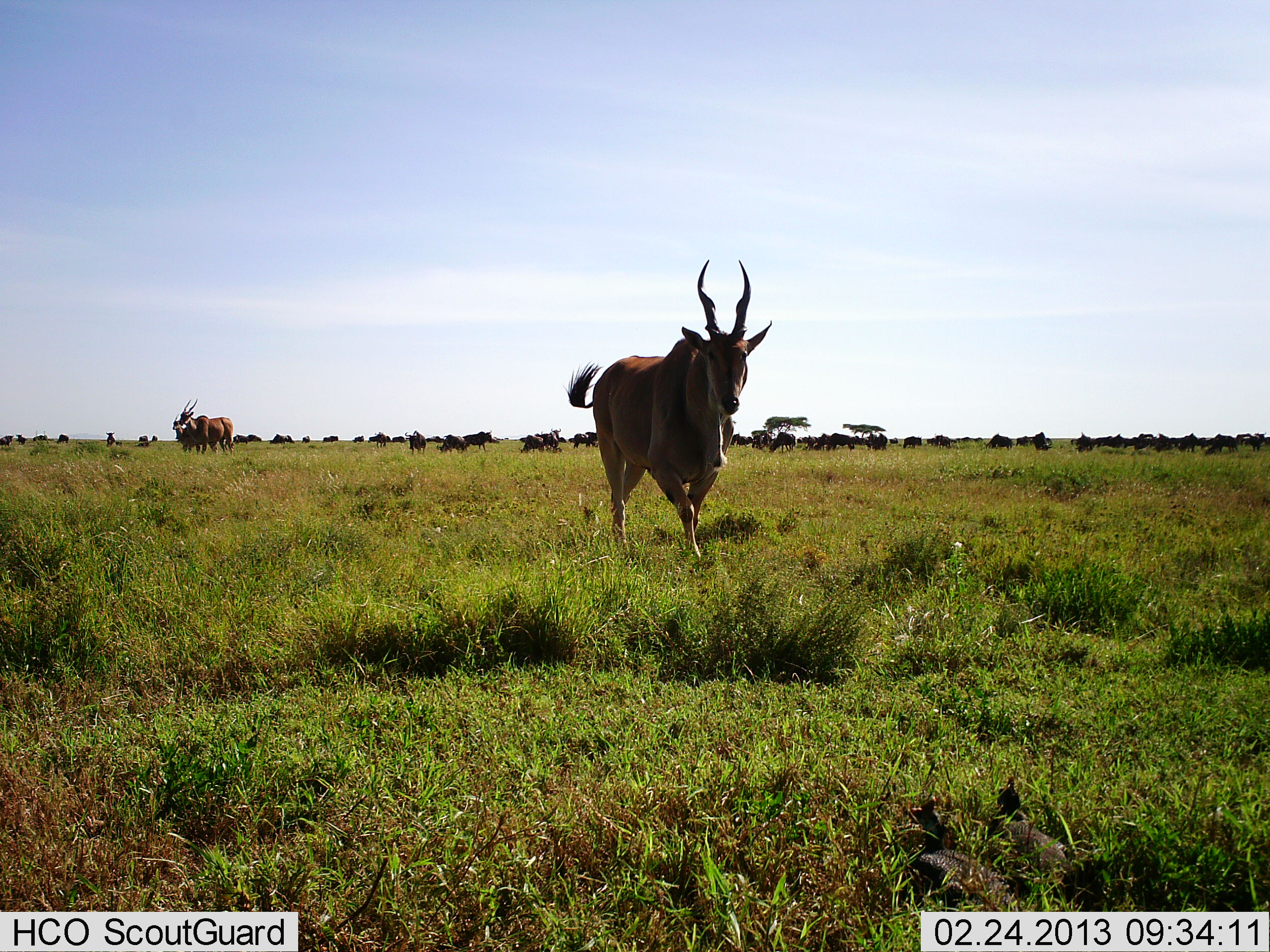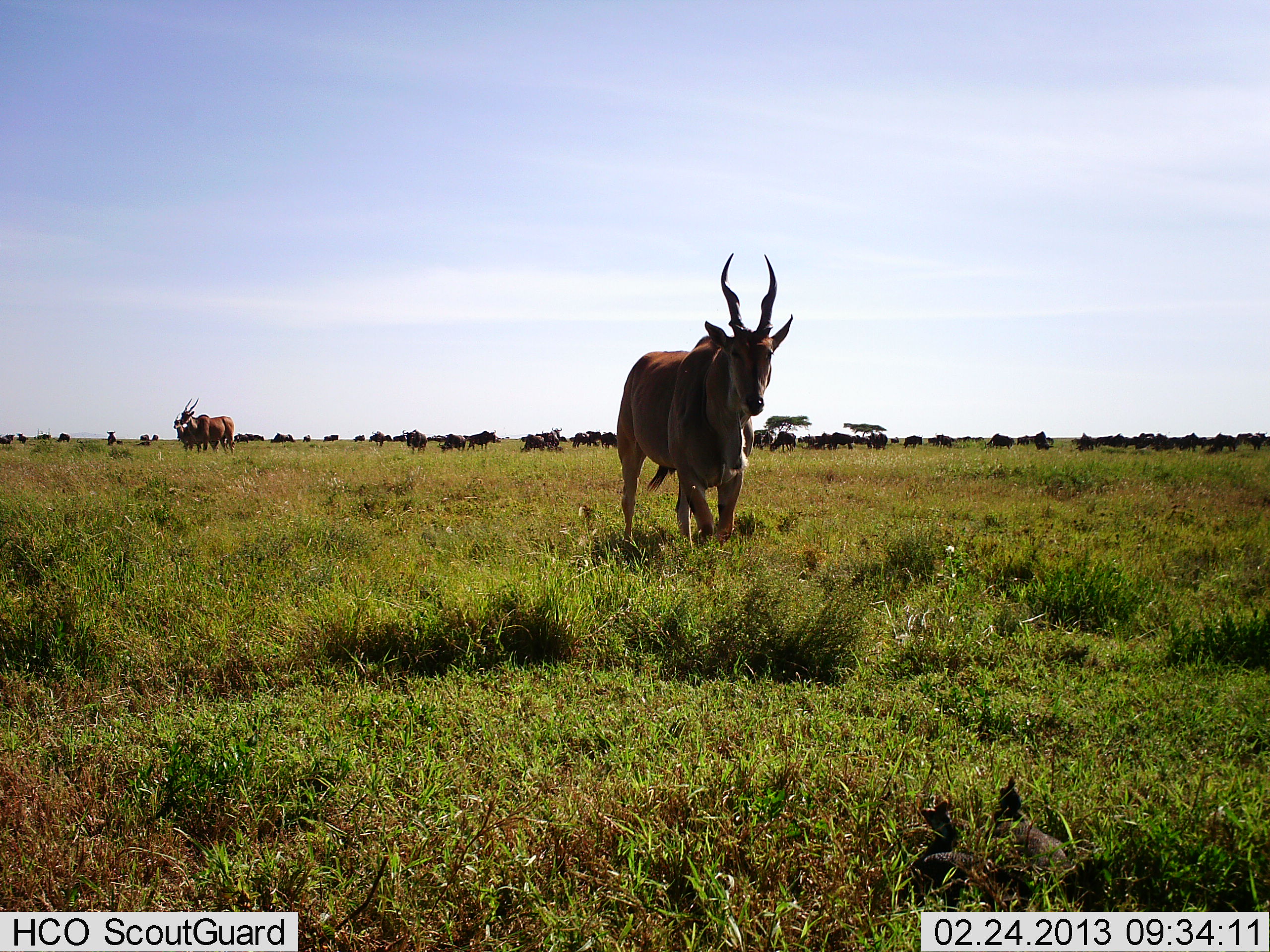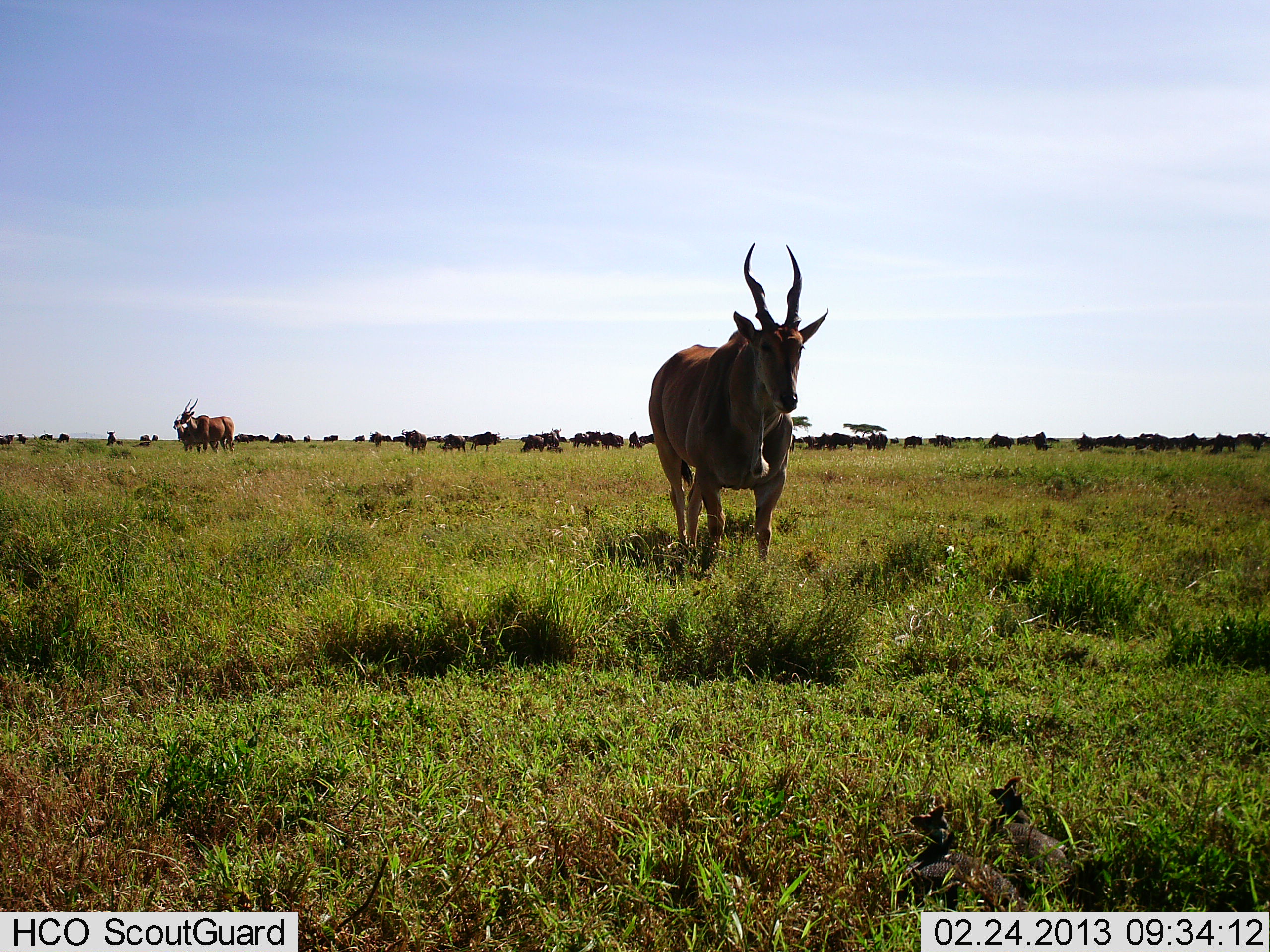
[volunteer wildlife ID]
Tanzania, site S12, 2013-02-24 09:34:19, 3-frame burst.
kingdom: Animalia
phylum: Chordata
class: Mammalia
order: Artiodactyla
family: Bovidae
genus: Tragelaphus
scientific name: Tragelaphus oryx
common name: eland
Eland (Tragelaphus oryx), count 3. Behavior (volunteer vote fractions): standing 67%, resting 0%, moving 76%, interacting 0%. Young present (vote fraction): 0%. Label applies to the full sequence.